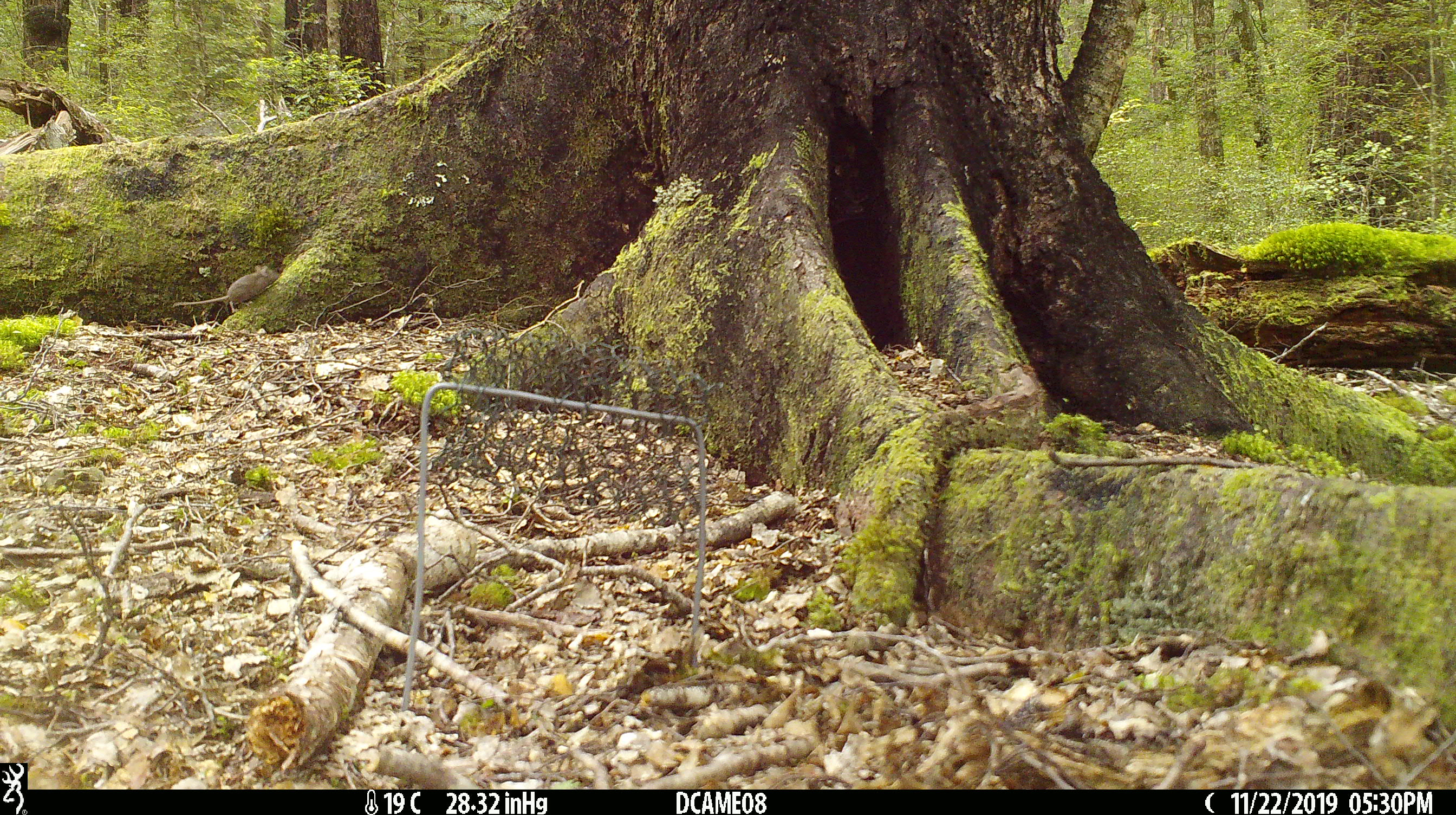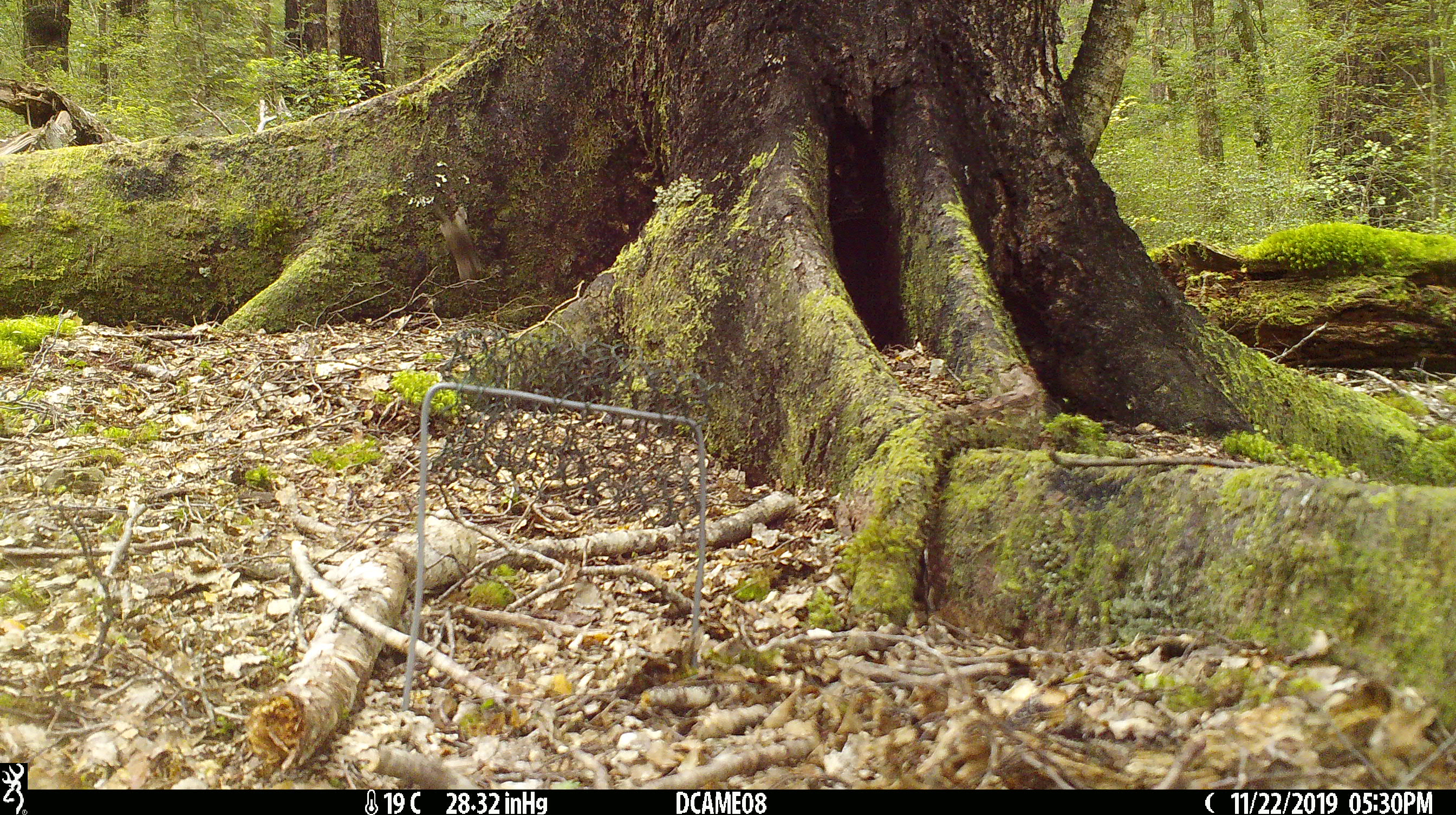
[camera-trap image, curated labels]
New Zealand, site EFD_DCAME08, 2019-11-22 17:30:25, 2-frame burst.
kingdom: Animalia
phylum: Chordata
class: Mammalia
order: Rodentia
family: Muridae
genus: Mus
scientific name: Mus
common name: mouse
Mouse (Mus).